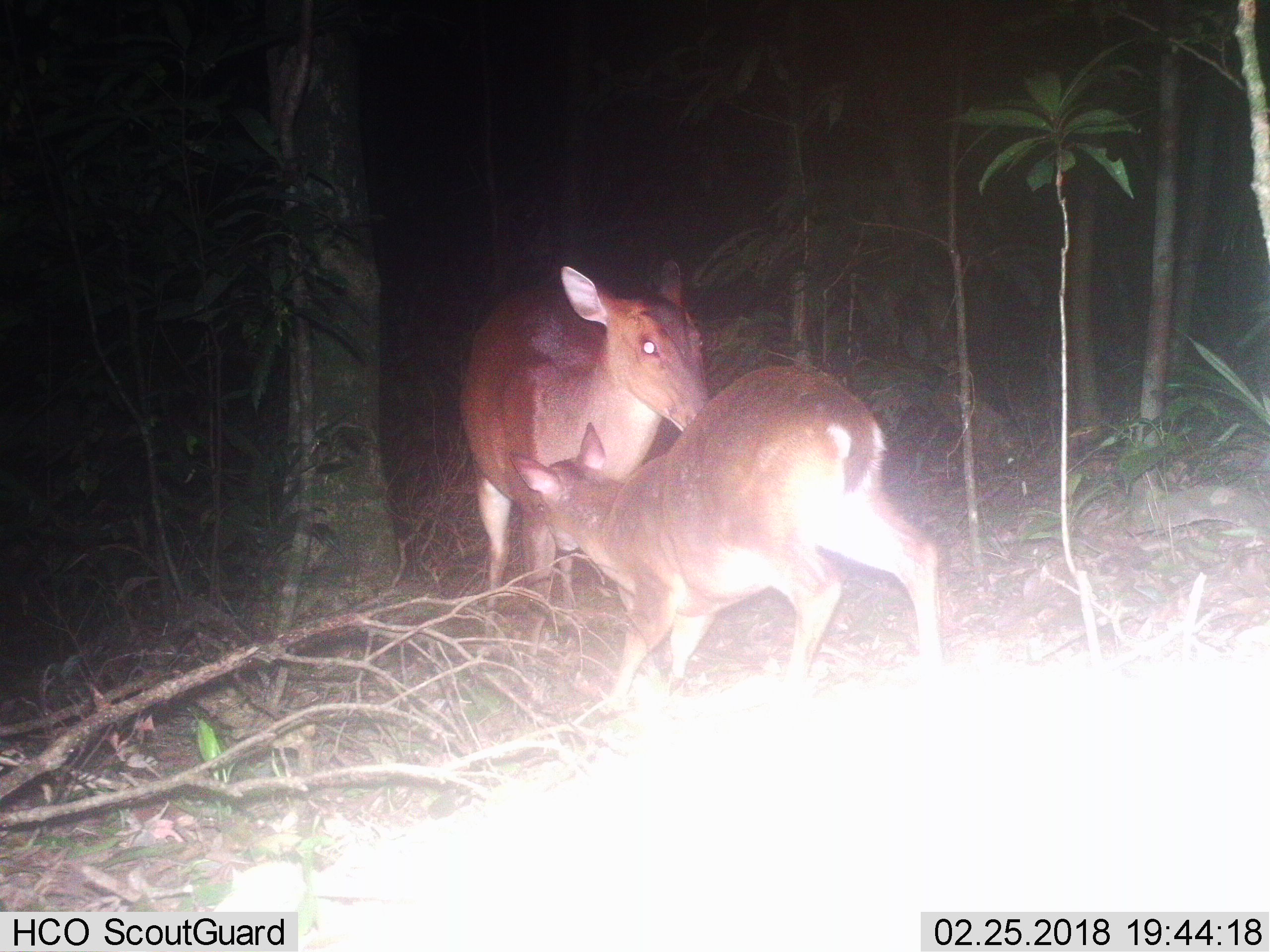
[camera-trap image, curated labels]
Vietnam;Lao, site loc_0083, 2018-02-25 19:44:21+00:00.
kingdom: Animalia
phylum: Chordata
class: Mammalia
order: Artiodactyla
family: Cervidae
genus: Muntiacus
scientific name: Muntiacus vuquangensis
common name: large-antlered muntjac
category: large antlered muntjac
Large antlered muntjac (large-antlered muntjac) (Muntiacus vuquangensis). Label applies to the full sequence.